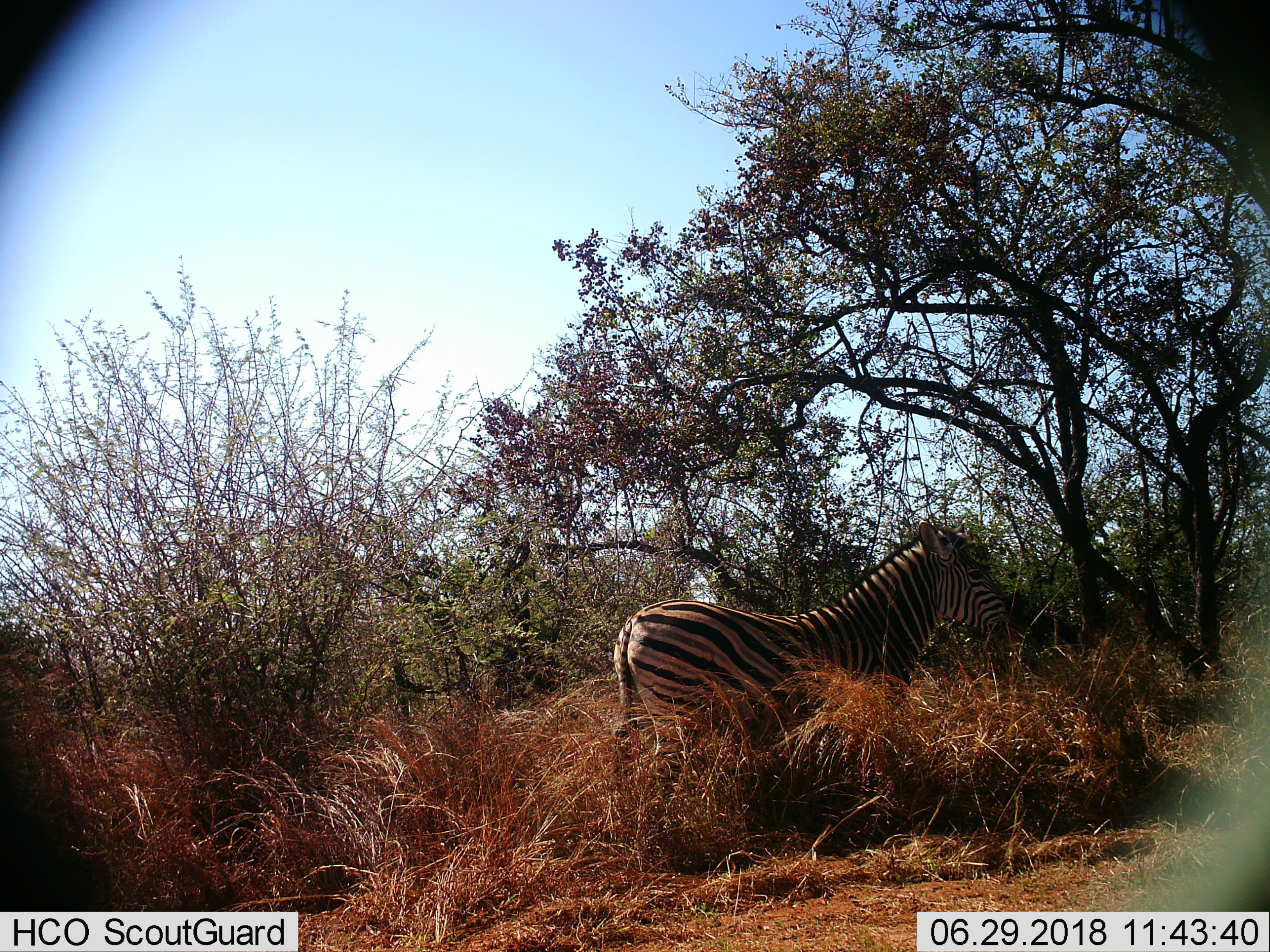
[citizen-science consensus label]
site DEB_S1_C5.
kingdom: Animalia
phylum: Chordata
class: Mammalia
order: Perissodactyla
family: Equidae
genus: Equus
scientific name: Equus quagga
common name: plains zebra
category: zebraplains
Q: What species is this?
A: Zebraplains (plains zebra) (Equus quagga).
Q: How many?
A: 1.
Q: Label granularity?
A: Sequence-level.